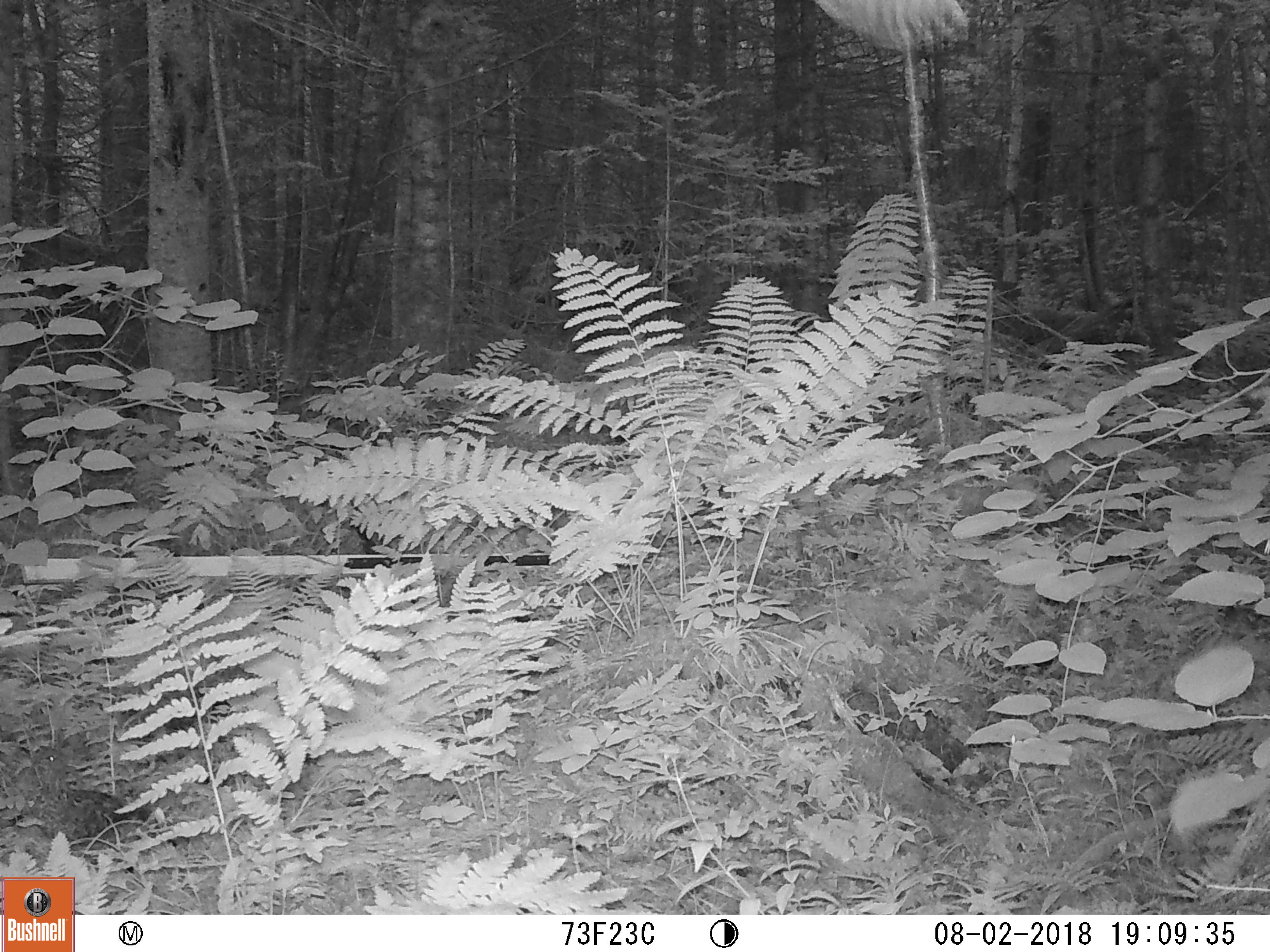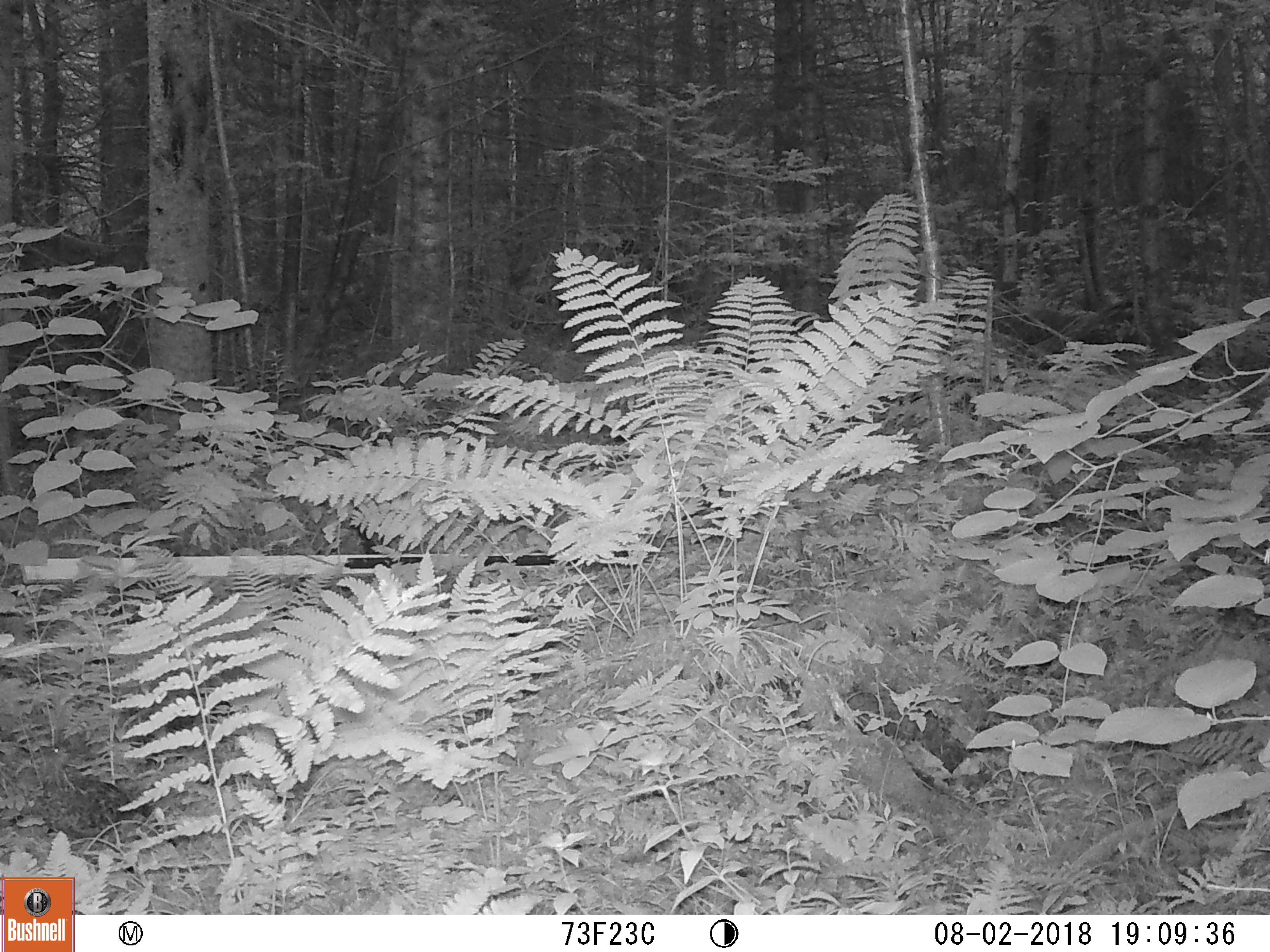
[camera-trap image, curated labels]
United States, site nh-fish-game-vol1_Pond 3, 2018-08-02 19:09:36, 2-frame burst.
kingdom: Animalia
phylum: Chordata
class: Mammalia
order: Lagomorpha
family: Leporidae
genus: Lepus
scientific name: Lepus americanus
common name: snowshoe hare